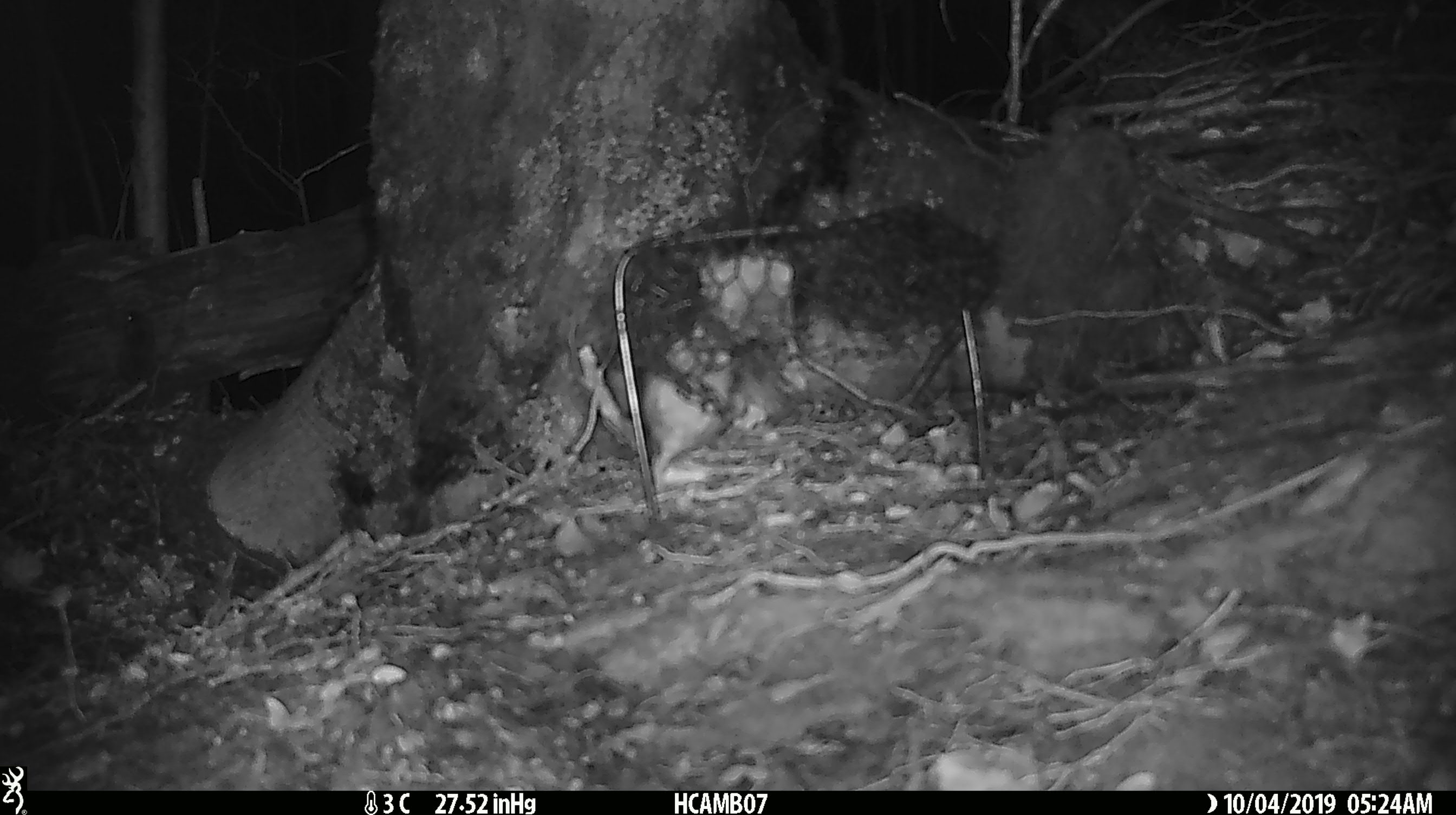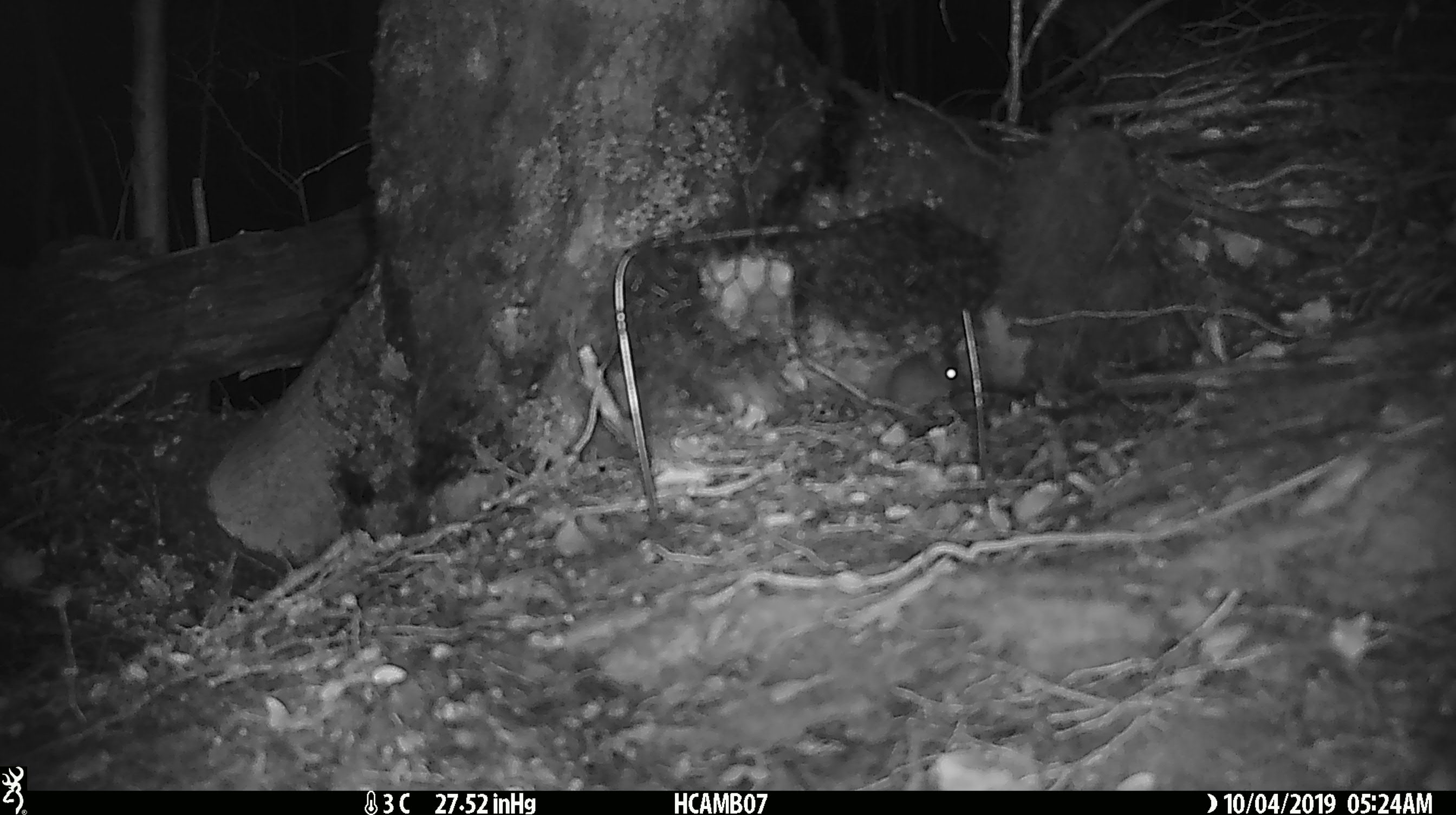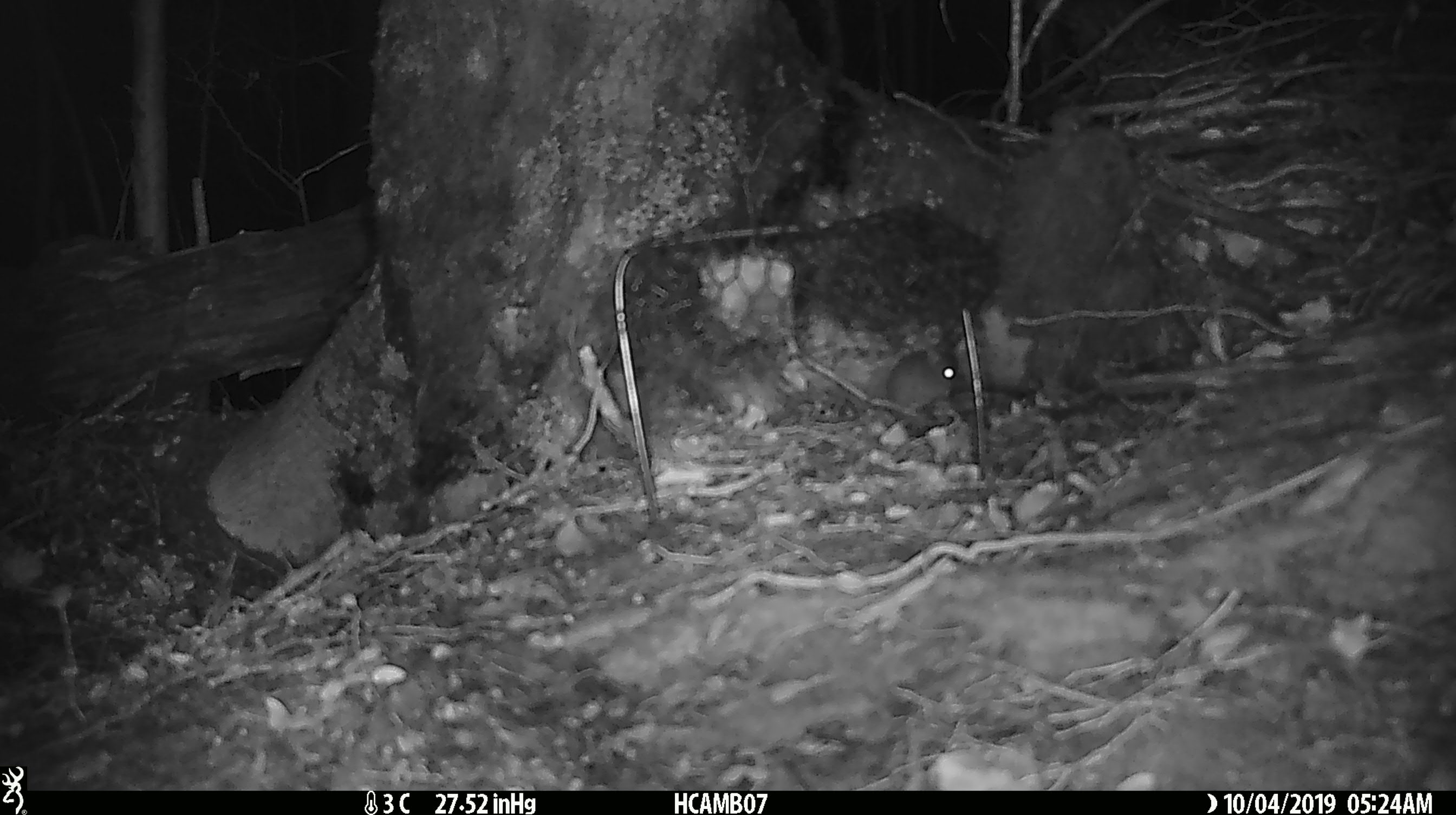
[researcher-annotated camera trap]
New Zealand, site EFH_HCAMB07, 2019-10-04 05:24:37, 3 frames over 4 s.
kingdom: Animalia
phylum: Chordata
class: Mammalia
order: Rodentia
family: Muridae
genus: Mus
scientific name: Mus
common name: mouse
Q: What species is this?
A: Mouse (Mus).